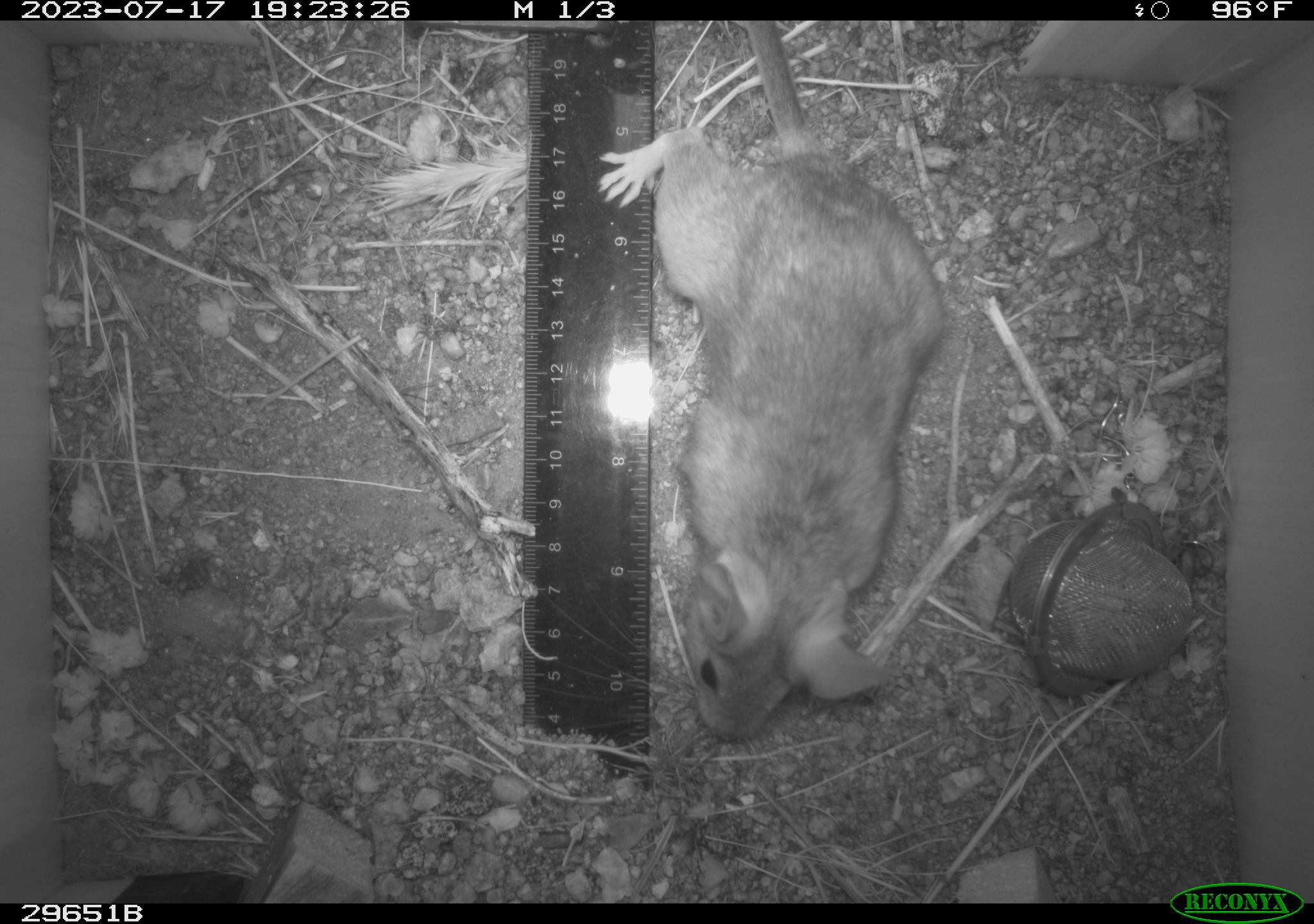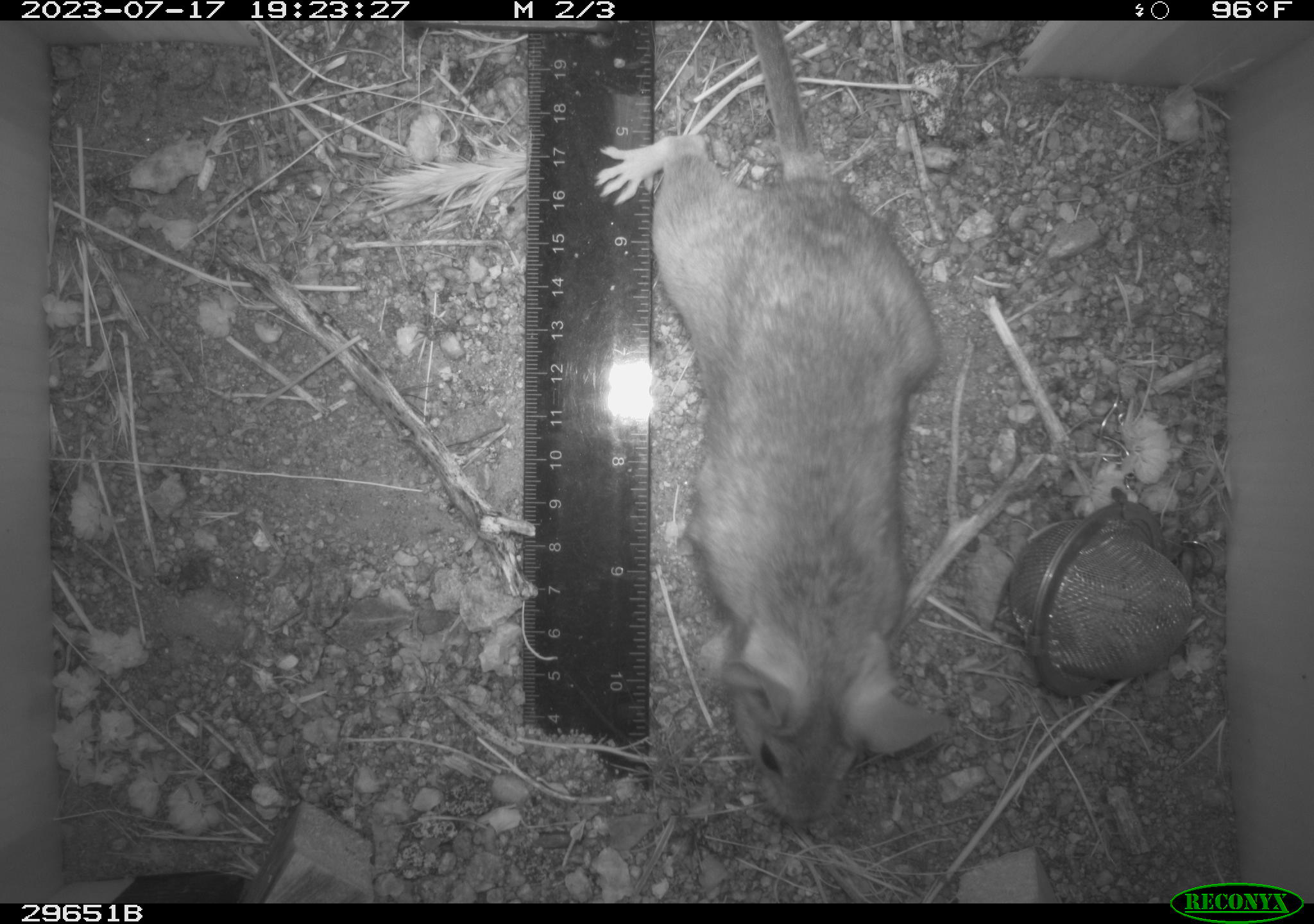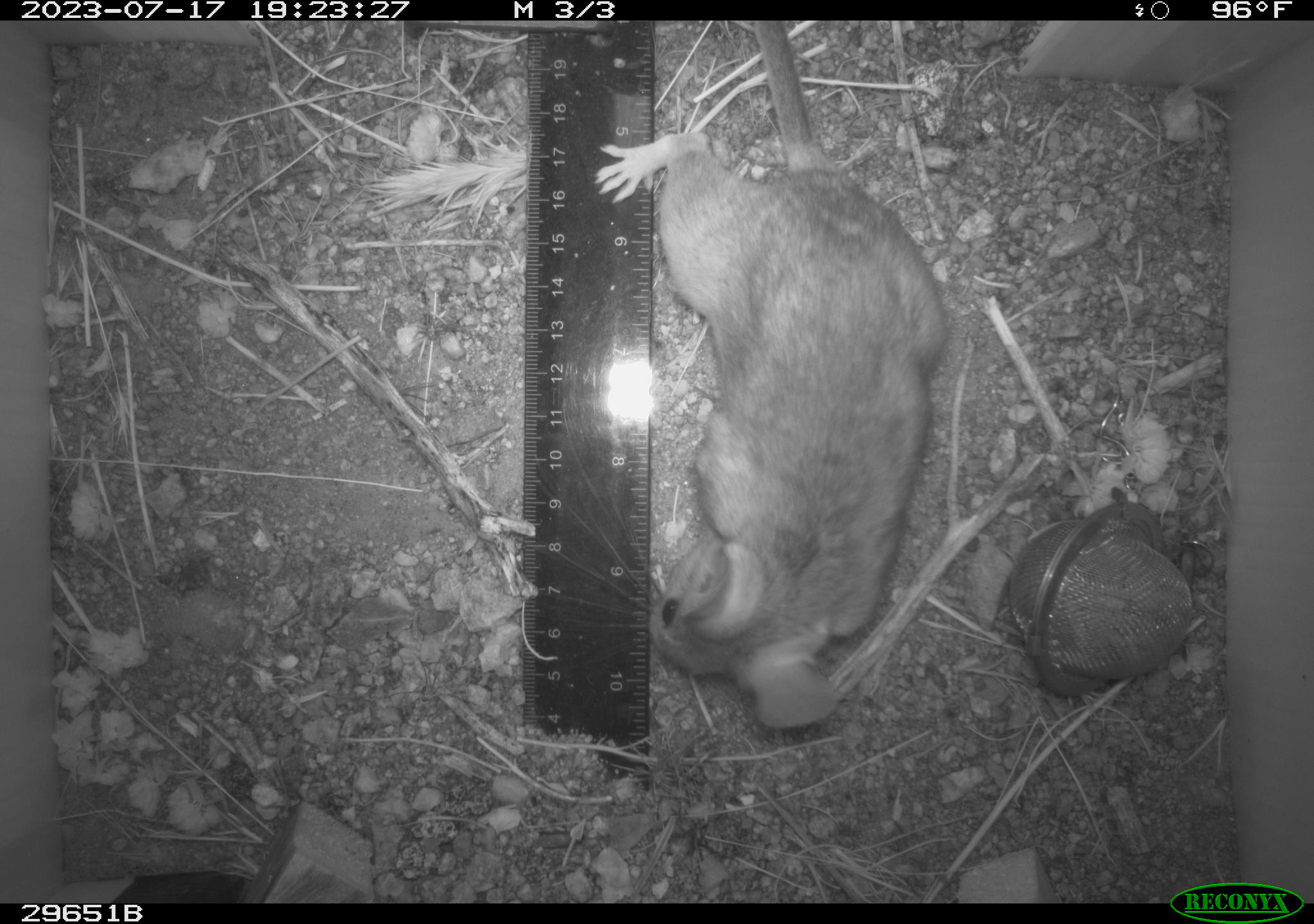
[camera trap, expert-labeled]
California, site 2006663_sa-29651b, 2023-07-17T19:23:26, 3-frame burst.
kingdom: Animalia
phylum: Chordata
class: Mammalia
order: Rodentia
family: Cricetidae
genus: Neotoma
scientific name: Neotoma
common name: pack rat or woodrat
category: neotoma species